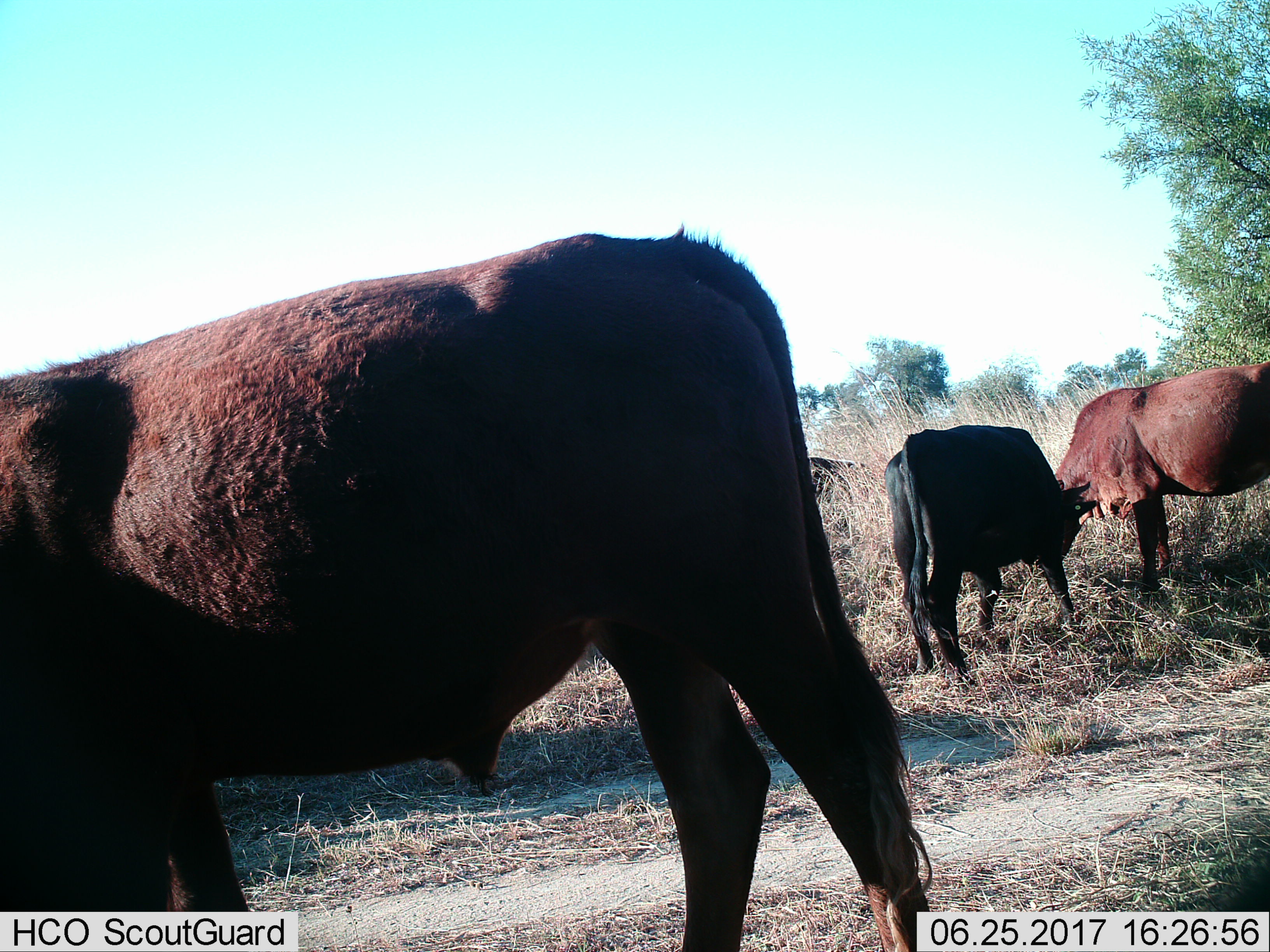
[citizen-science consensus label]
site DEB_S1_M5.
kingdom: Animalia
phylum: Chordata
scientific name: Vertebrata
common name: domestic animal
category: domesticanimal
Domesticanimal (domestic animal) (Vertebrata), count 4. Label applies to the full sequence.